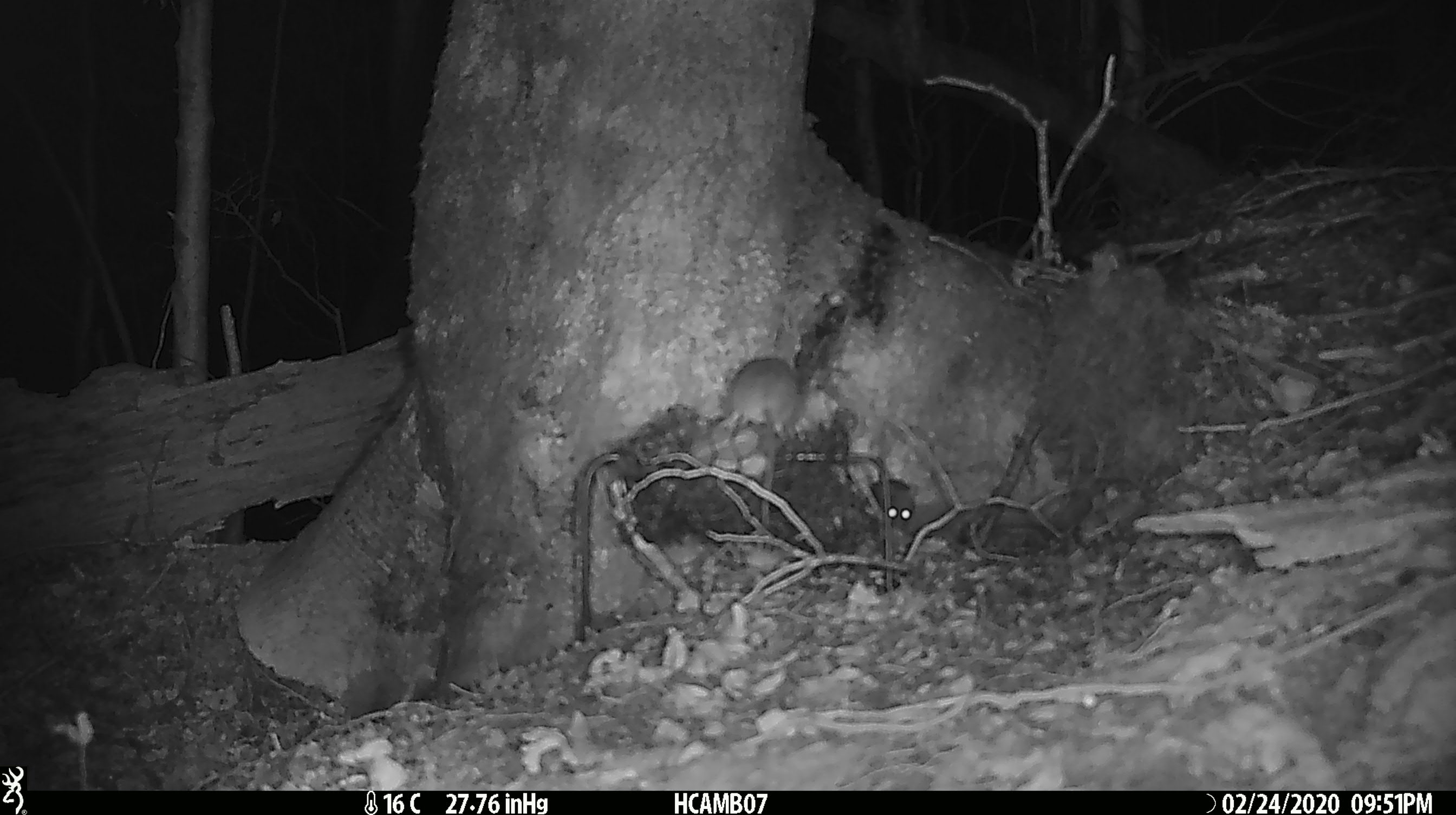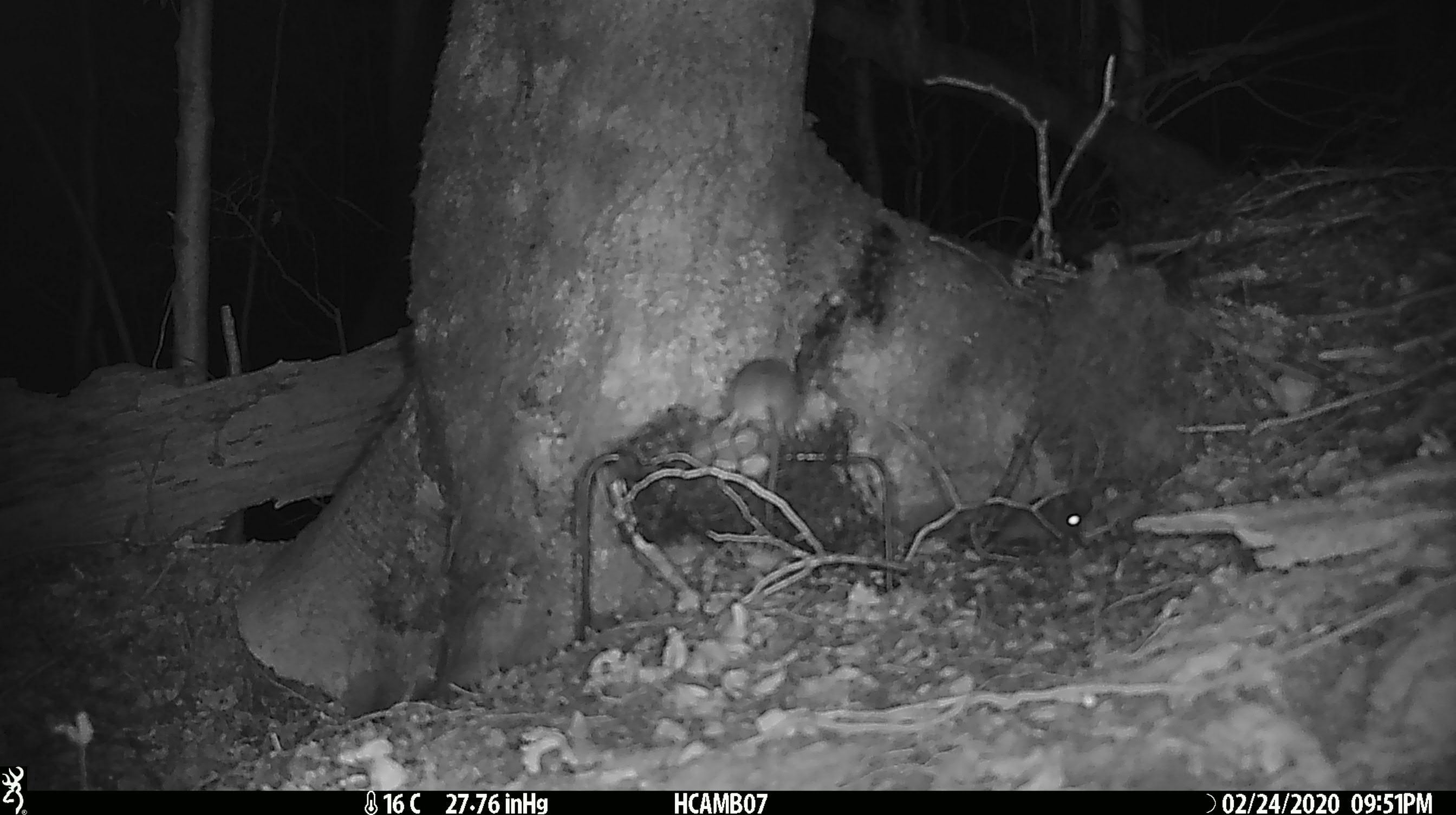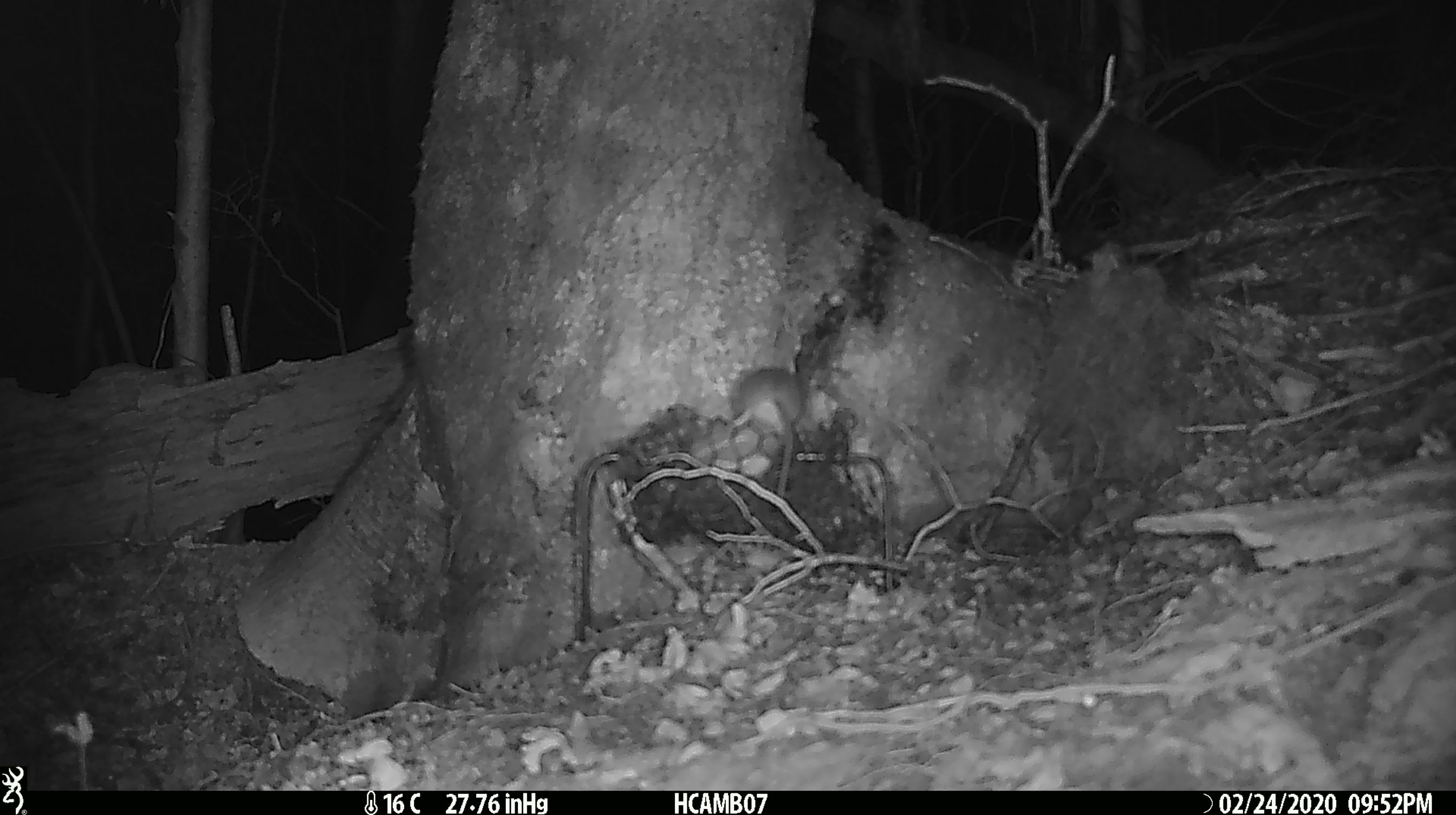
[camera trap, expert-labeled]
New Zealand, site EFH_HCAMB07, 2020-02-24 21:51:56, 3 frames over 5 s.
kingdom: Animalia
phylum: Chordata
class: Mammalia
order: Rodentia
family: Muridae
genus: Mus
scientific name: Mus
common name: mouse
Mouse (Mus).